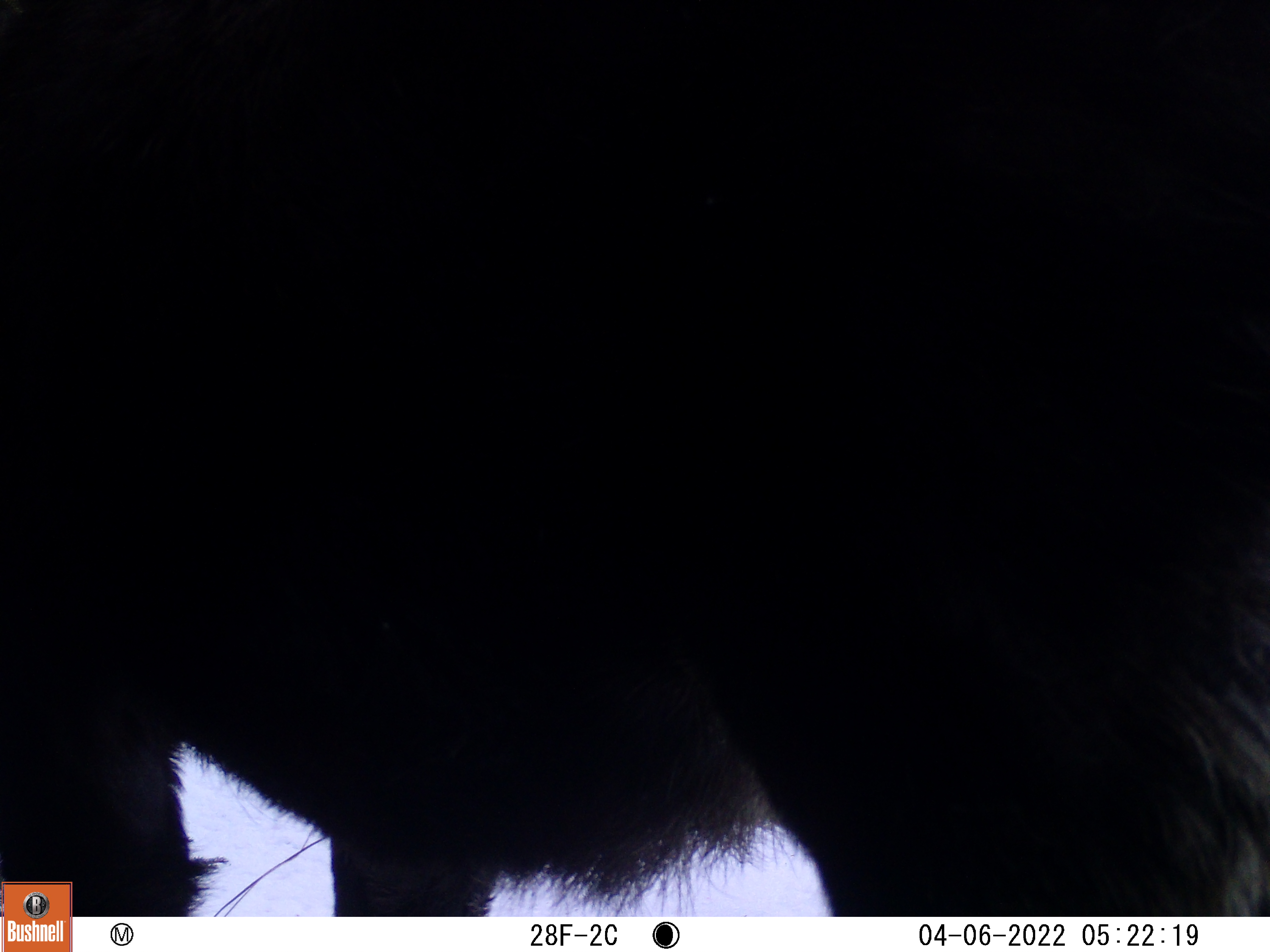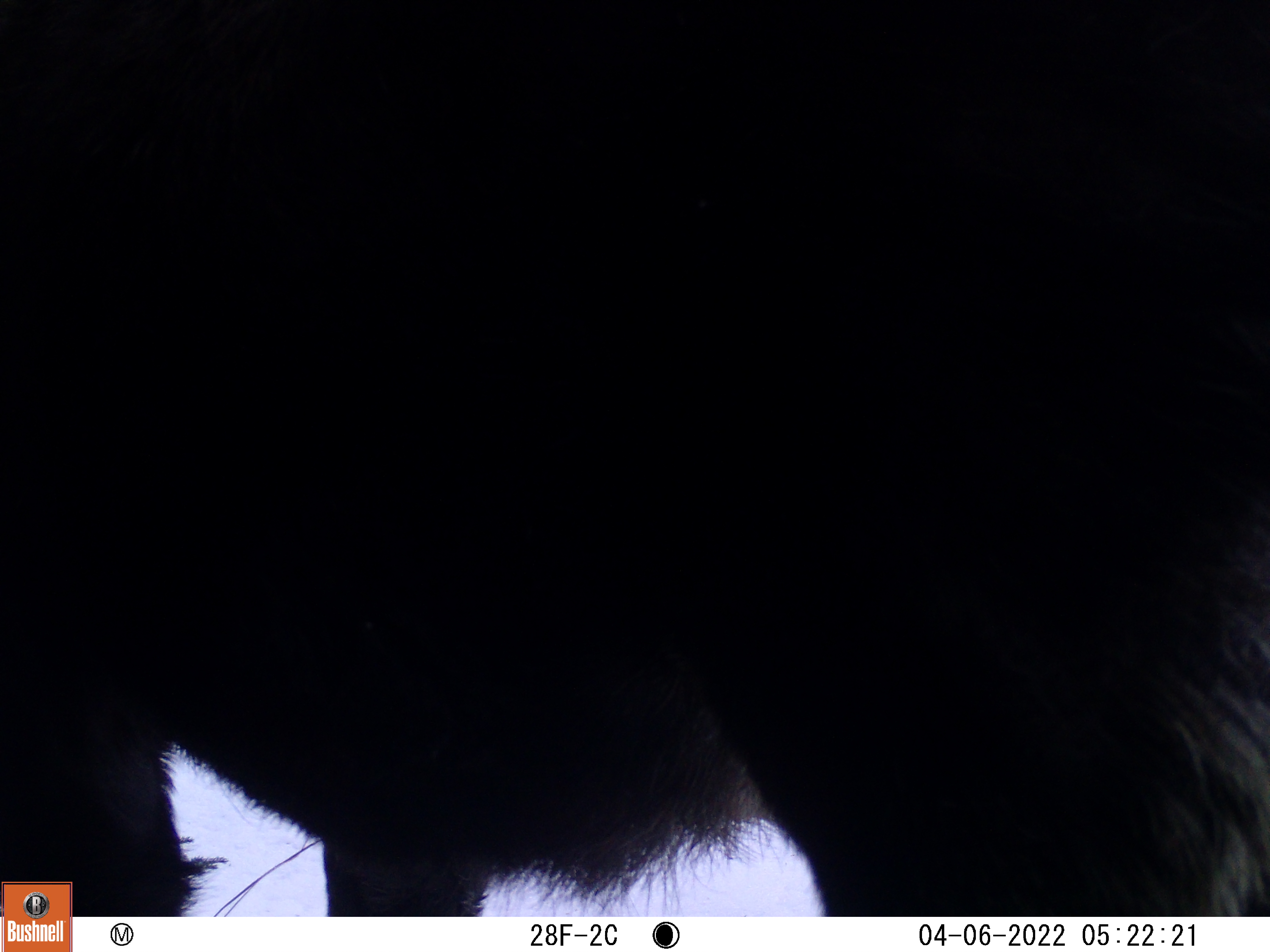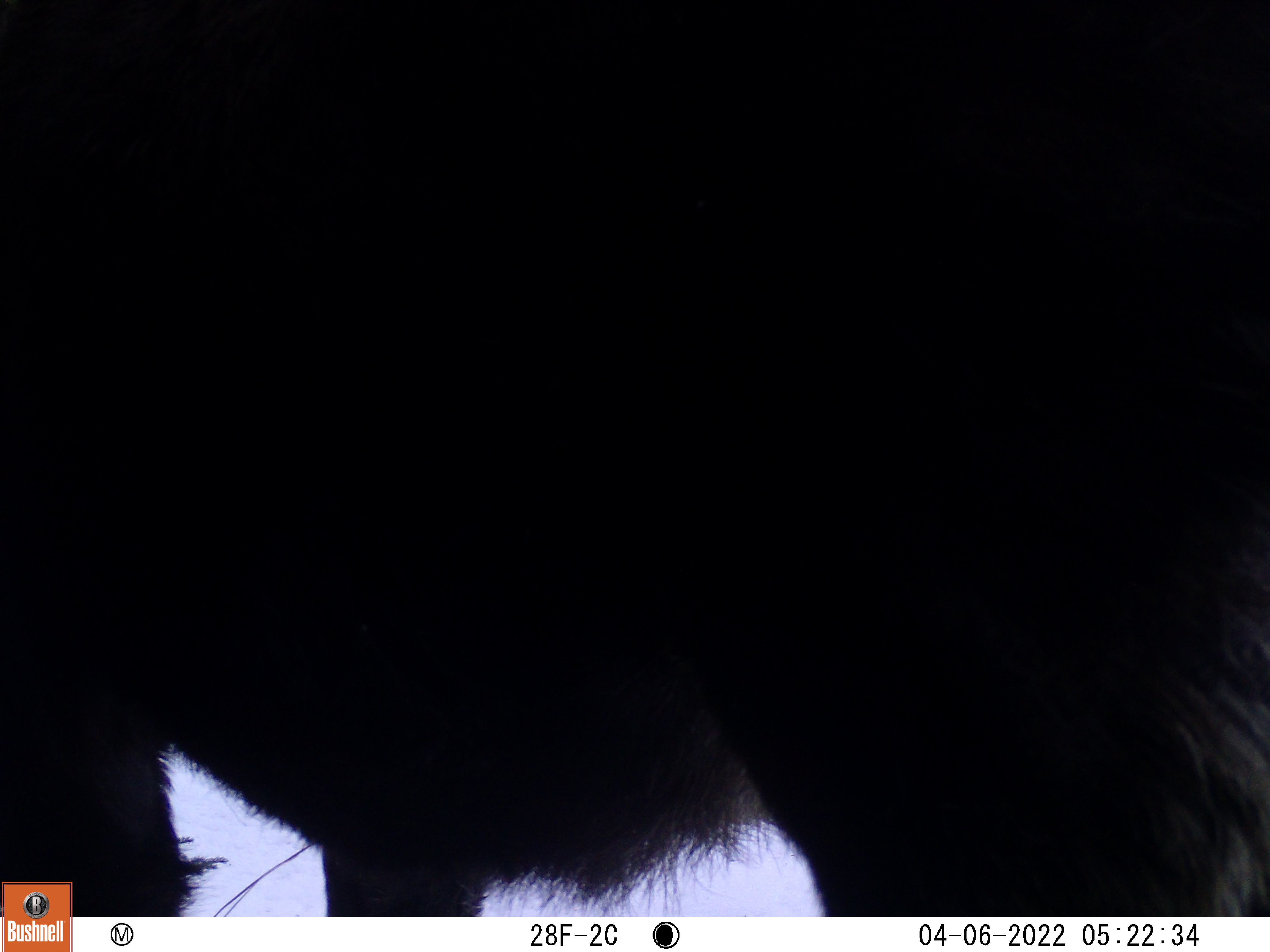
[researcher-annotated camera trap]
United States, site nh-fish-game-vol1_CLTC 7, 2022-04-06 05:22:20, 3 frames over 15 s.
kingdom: Animalia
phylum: Chordata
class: Mammalia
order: Artiodactyla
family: Cervidae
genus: Alces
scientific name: Alces alces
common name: moose